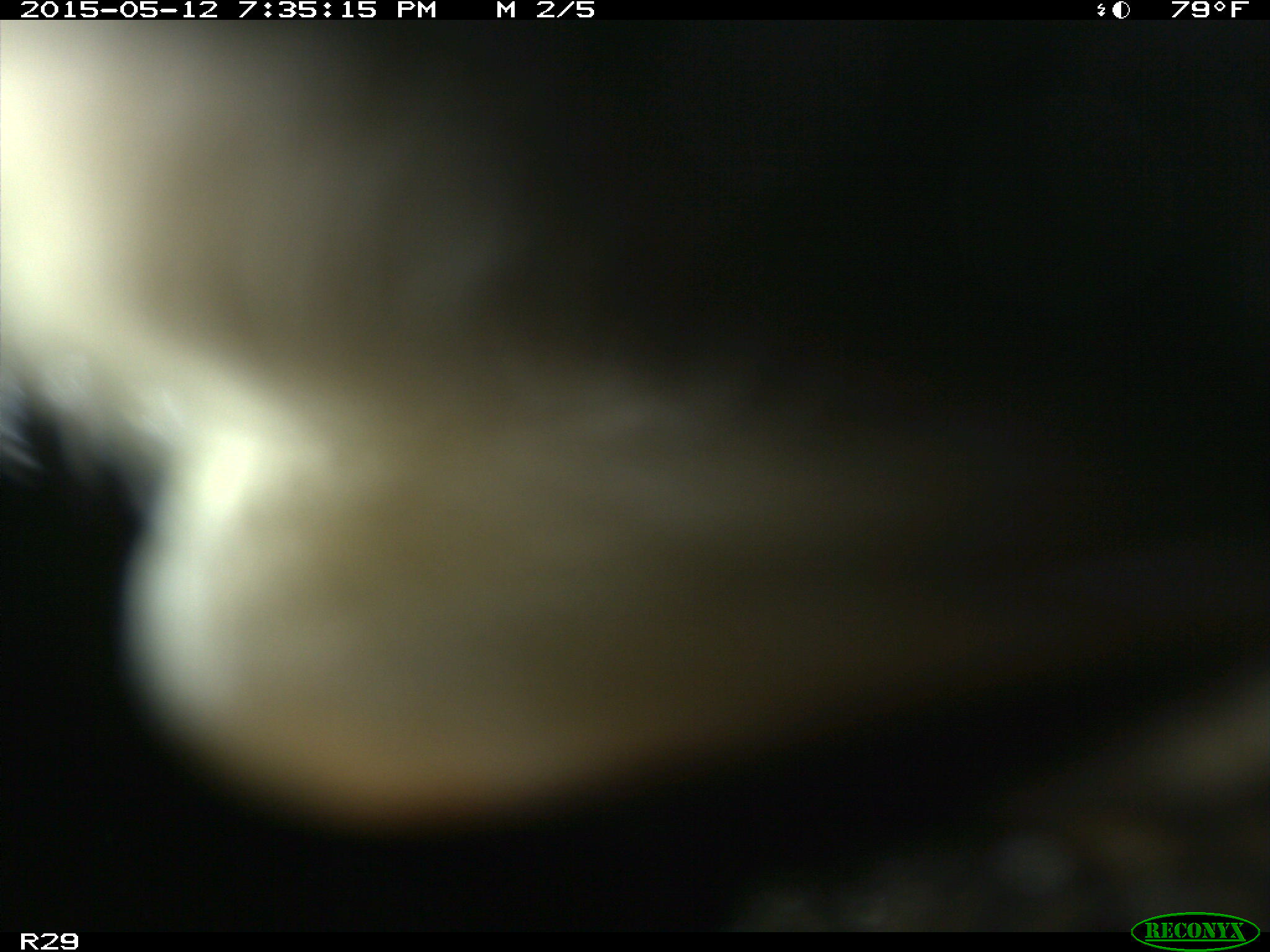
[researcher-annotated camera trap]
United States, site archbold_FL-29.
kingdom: Animalia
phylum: Chordata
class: Mammalia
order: Artiodactyla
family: Bovidae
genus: Bos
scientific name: Bos taurus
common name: domestic cow